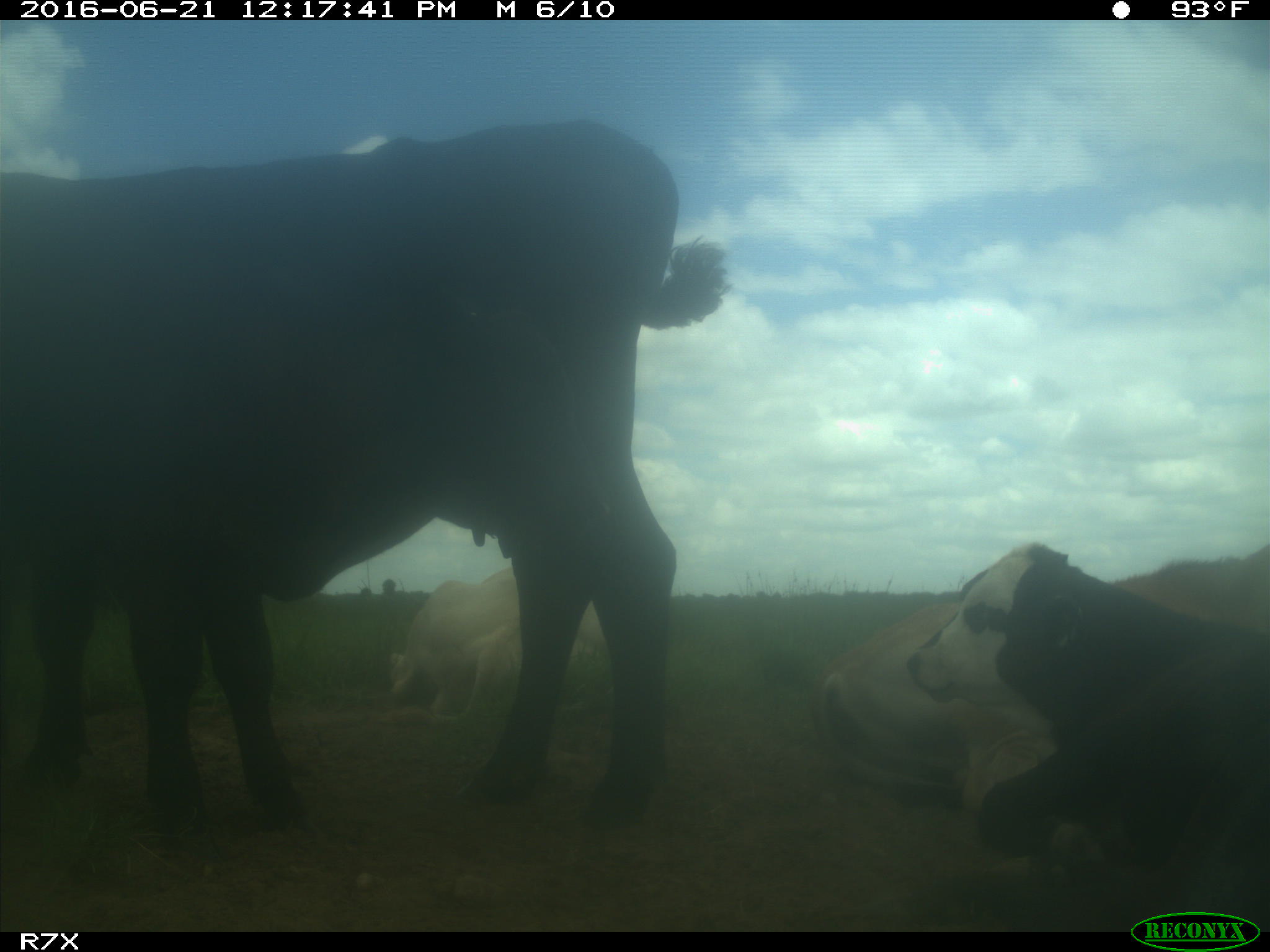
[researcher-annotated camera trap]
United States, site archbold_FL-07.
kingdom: Animalia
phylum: Chordata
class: Mammalia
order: Artiodactyla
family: Bovidae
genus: Bos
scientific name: Bos taurus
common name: domestic cow